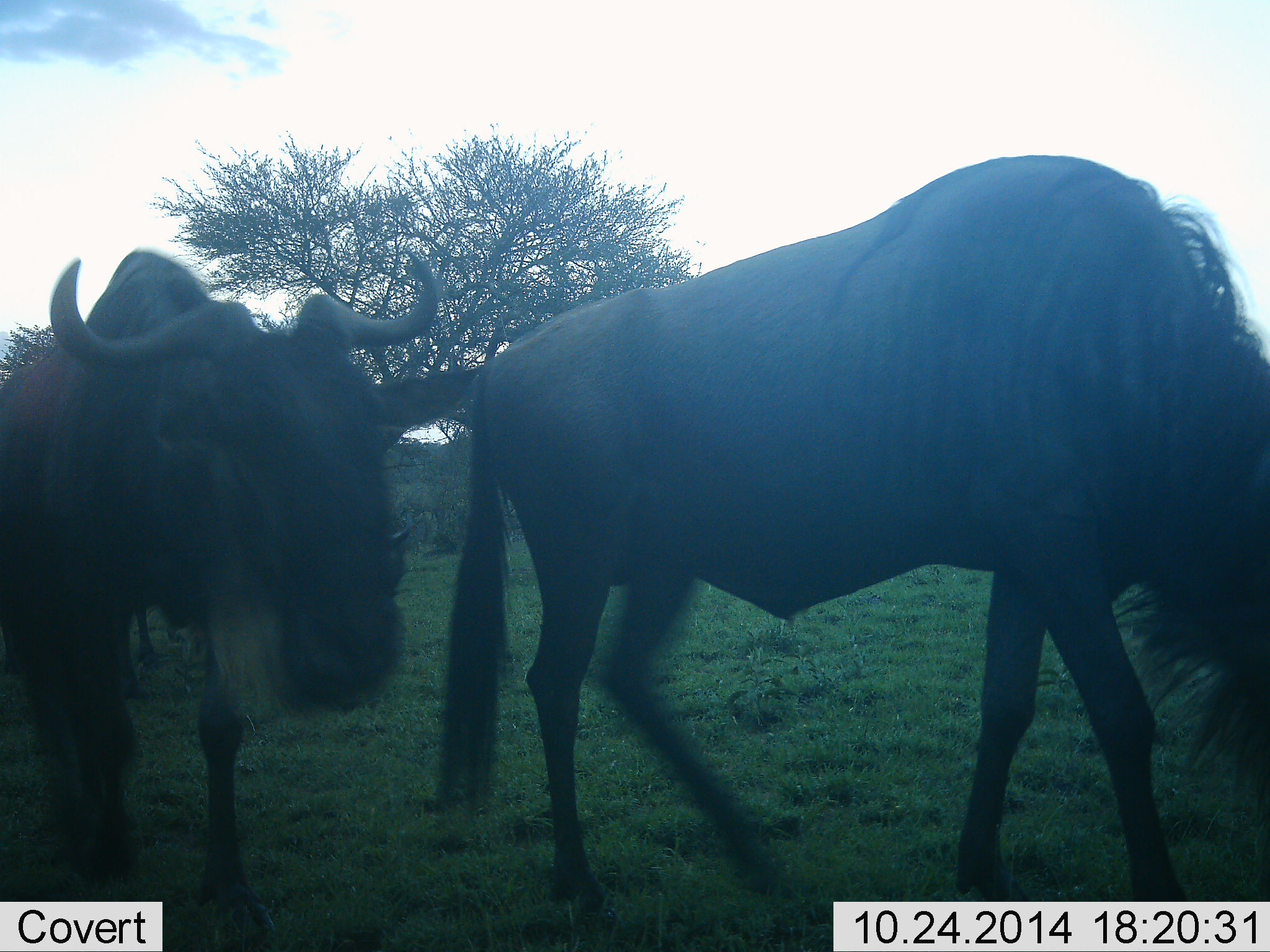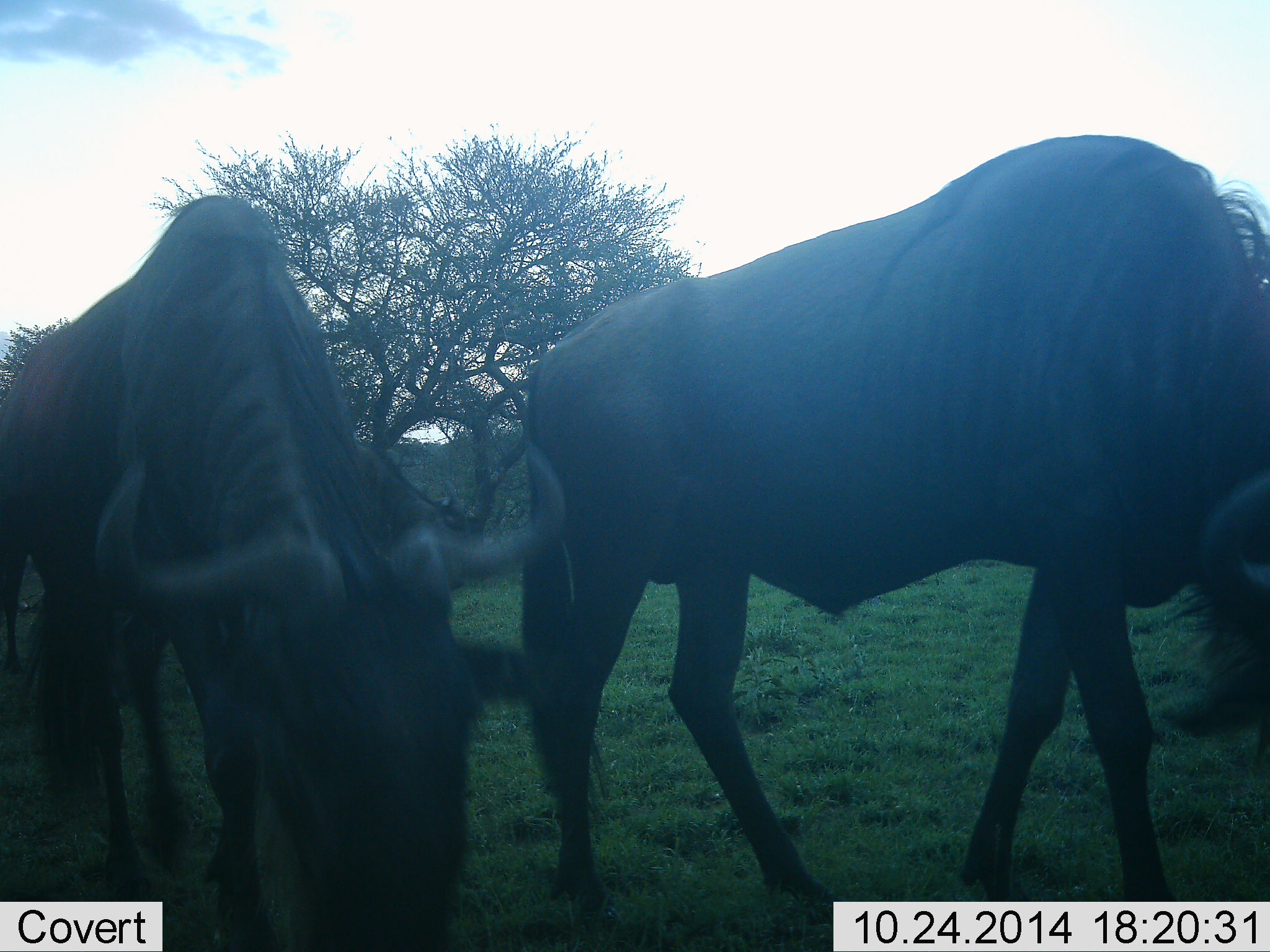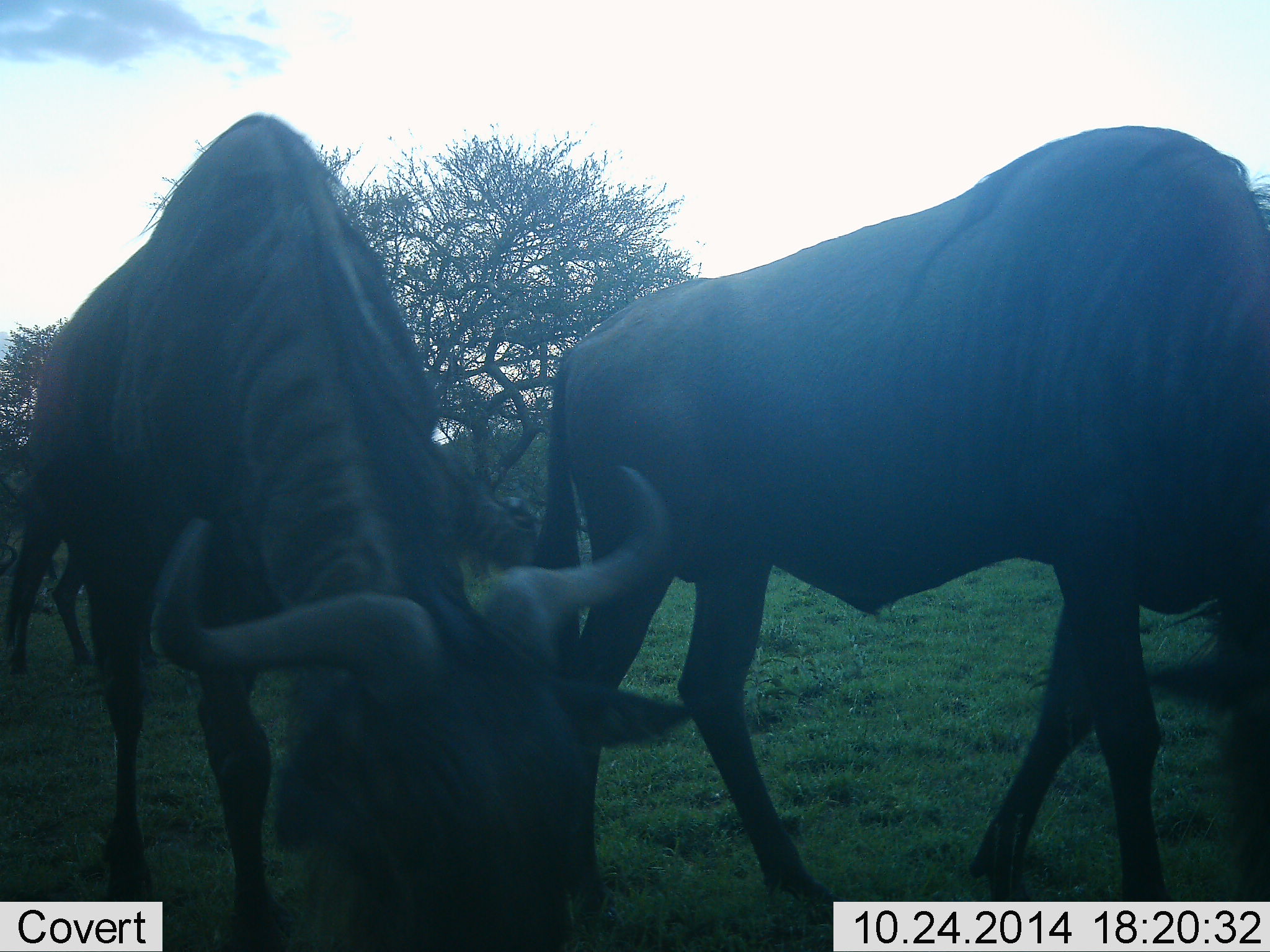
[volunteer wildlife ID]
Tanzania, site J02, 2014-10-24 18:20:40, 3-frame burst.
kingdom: Animalia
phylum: Chordata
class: Mammalia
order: Artiodactyla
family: Bovidae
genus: Connochaetes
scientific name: Connochaetes taurinus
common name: blue wildebeest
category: wildebeest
Wildebeest (blue wildebeest) (Connochaetes taurinus), count 3. Behavior (volunteer vote fractions): standing 20%, resting 10%, moving 60%, interacting 0%. Young present (vote fraction): 0%. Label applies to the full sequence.